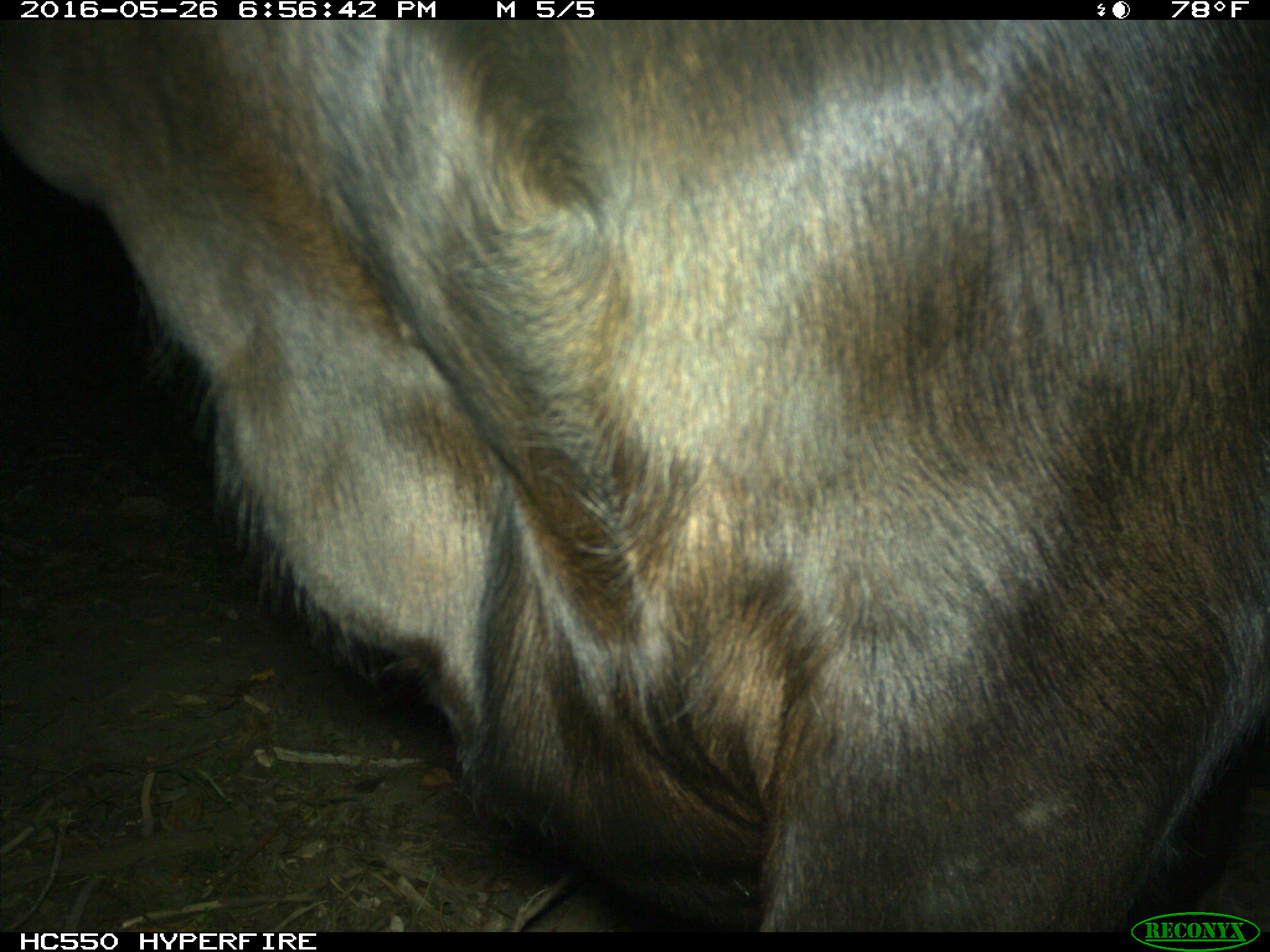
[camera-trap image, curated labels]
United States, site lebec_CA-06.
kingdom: Animalia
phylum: Chordata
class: Mammalia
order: Artiodactyla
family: Bovidae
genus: Bos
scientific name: Bos taurus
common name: domestic cow